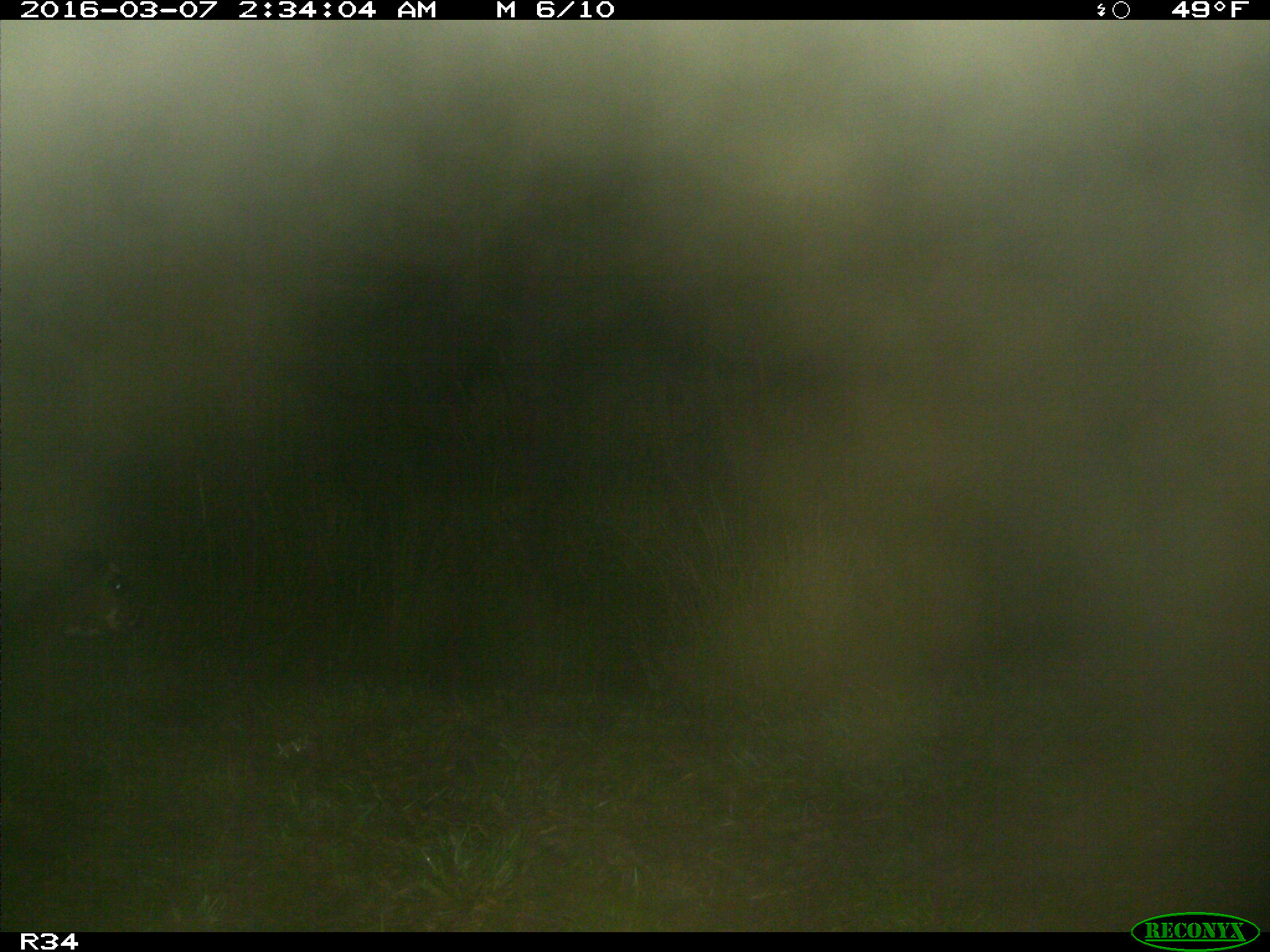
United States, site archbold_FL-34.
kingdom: Animalia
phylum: Chordata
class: Mammalia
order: Artiodactyla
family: Bovidae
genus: Bos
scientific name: Bos taurus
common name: domestic cow